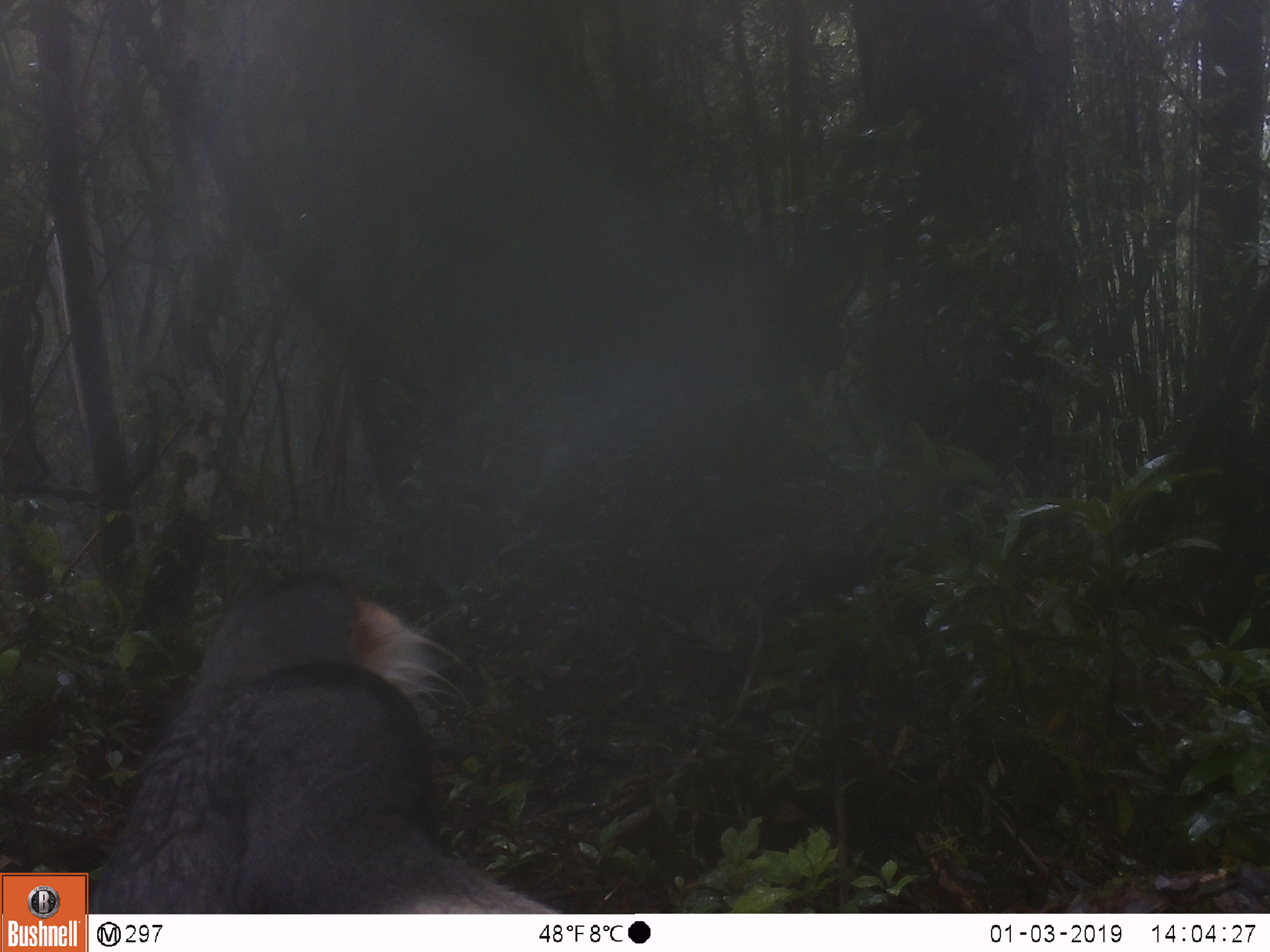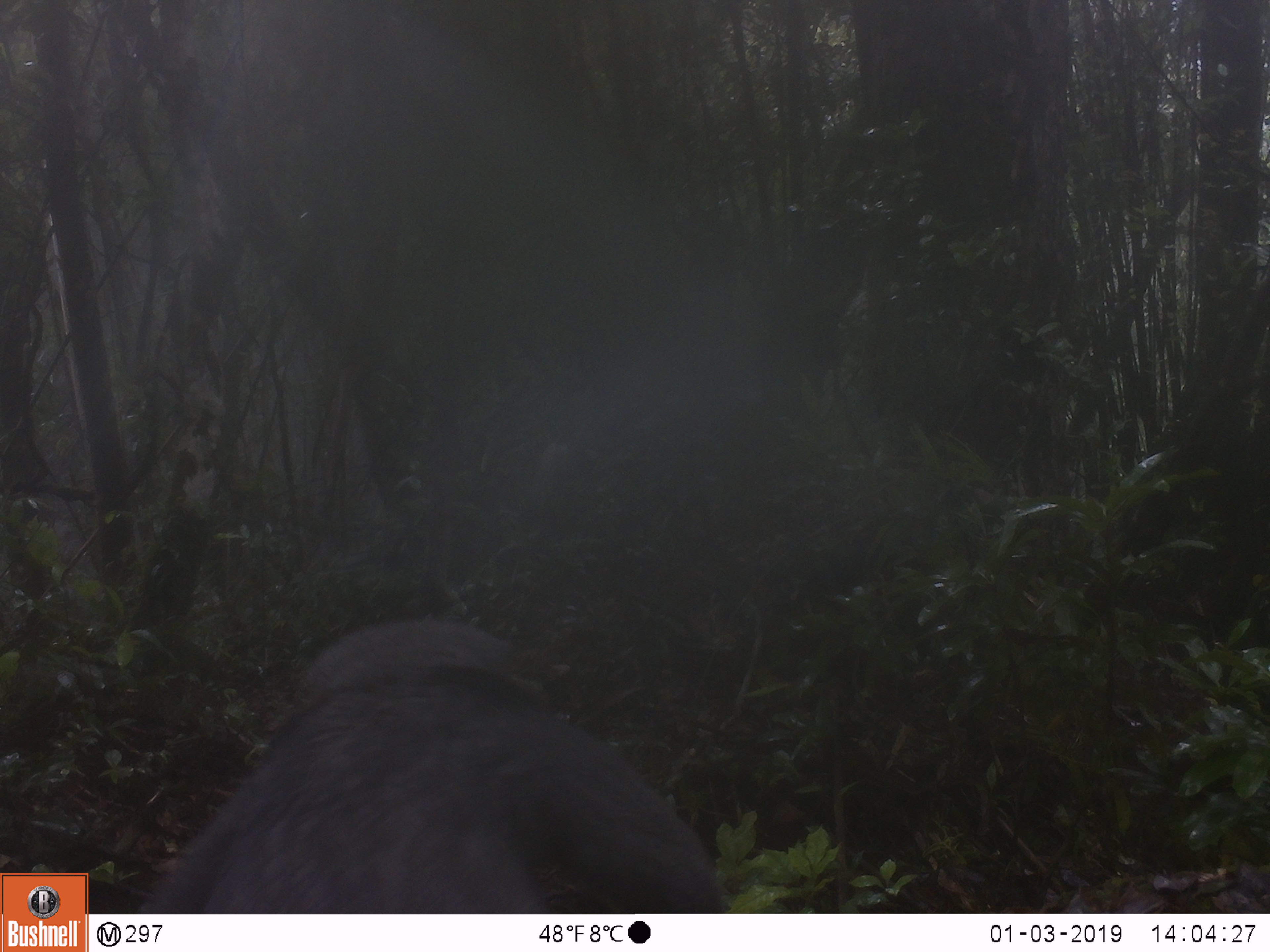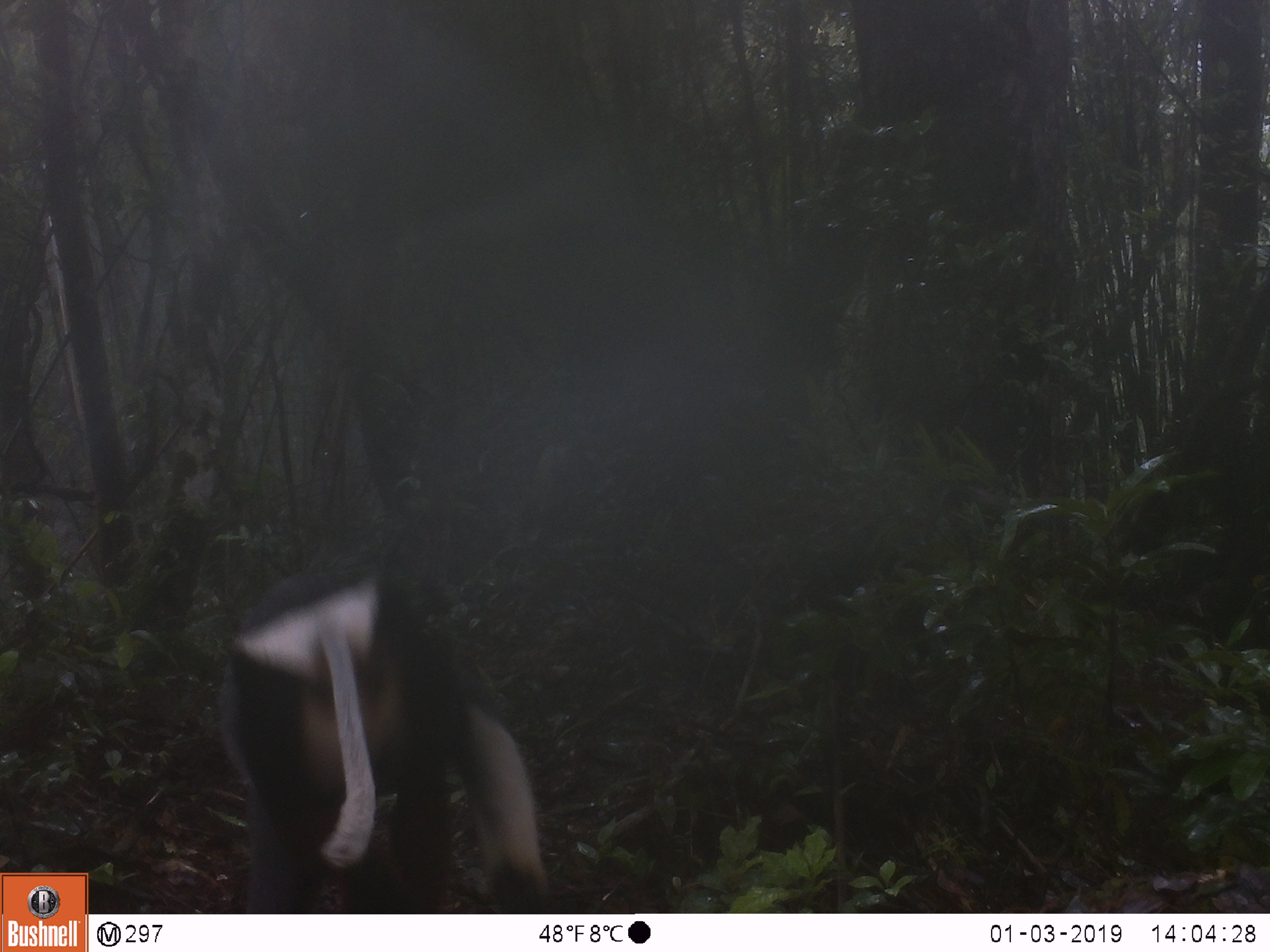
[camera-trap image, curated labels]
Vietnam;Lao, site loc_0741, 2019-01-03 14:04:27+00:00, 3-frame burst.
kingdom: Animalia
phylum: Chordata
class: Mammalia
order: Primates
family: Cercopithecidae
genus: Pygathrix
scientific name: Pygathrix nemaeus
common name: red-shanked douc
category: red shanked douc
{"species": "red shanked douc (red-shanked douc) (Pygathrix nemaeus)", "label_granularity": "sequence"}